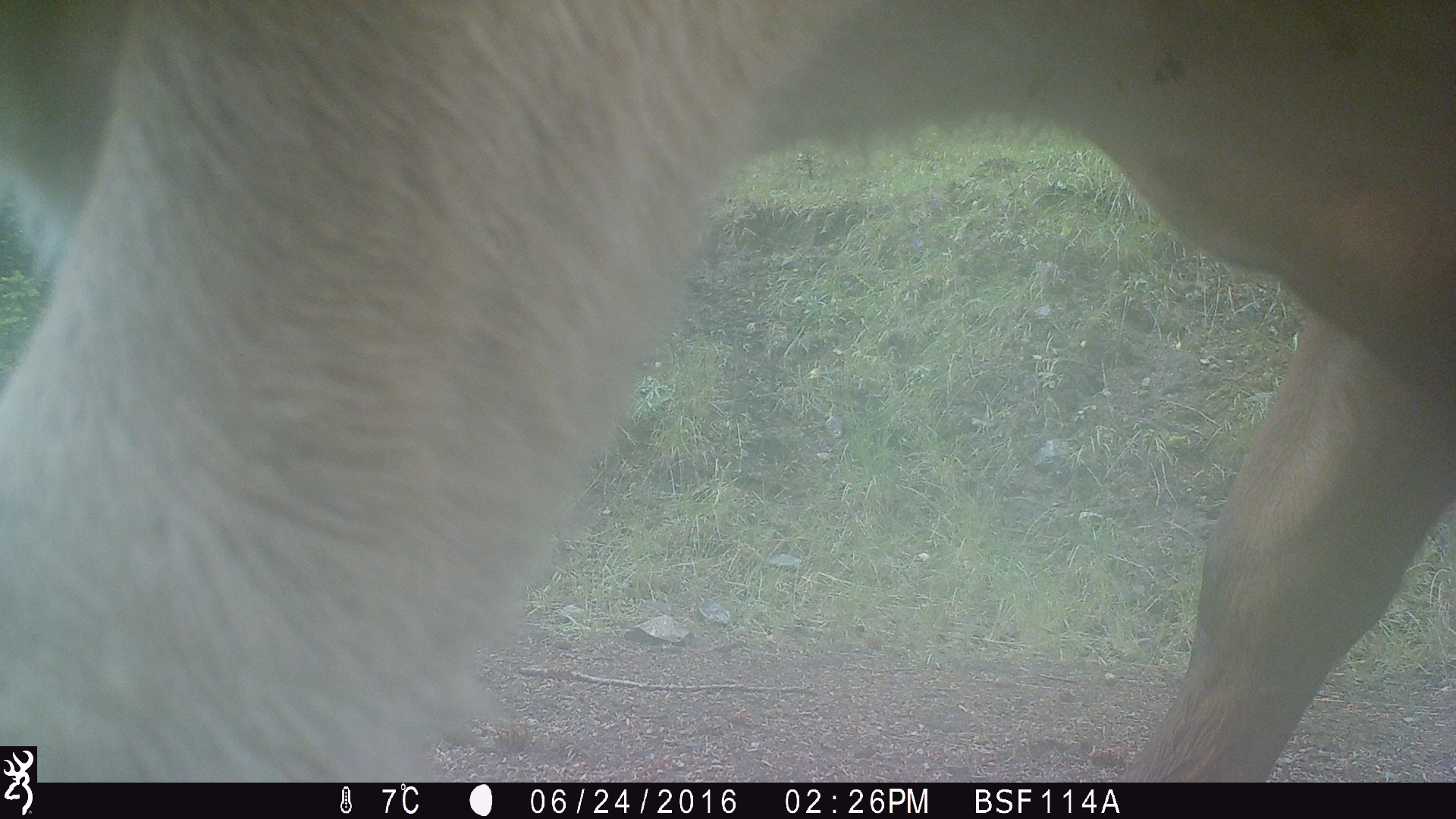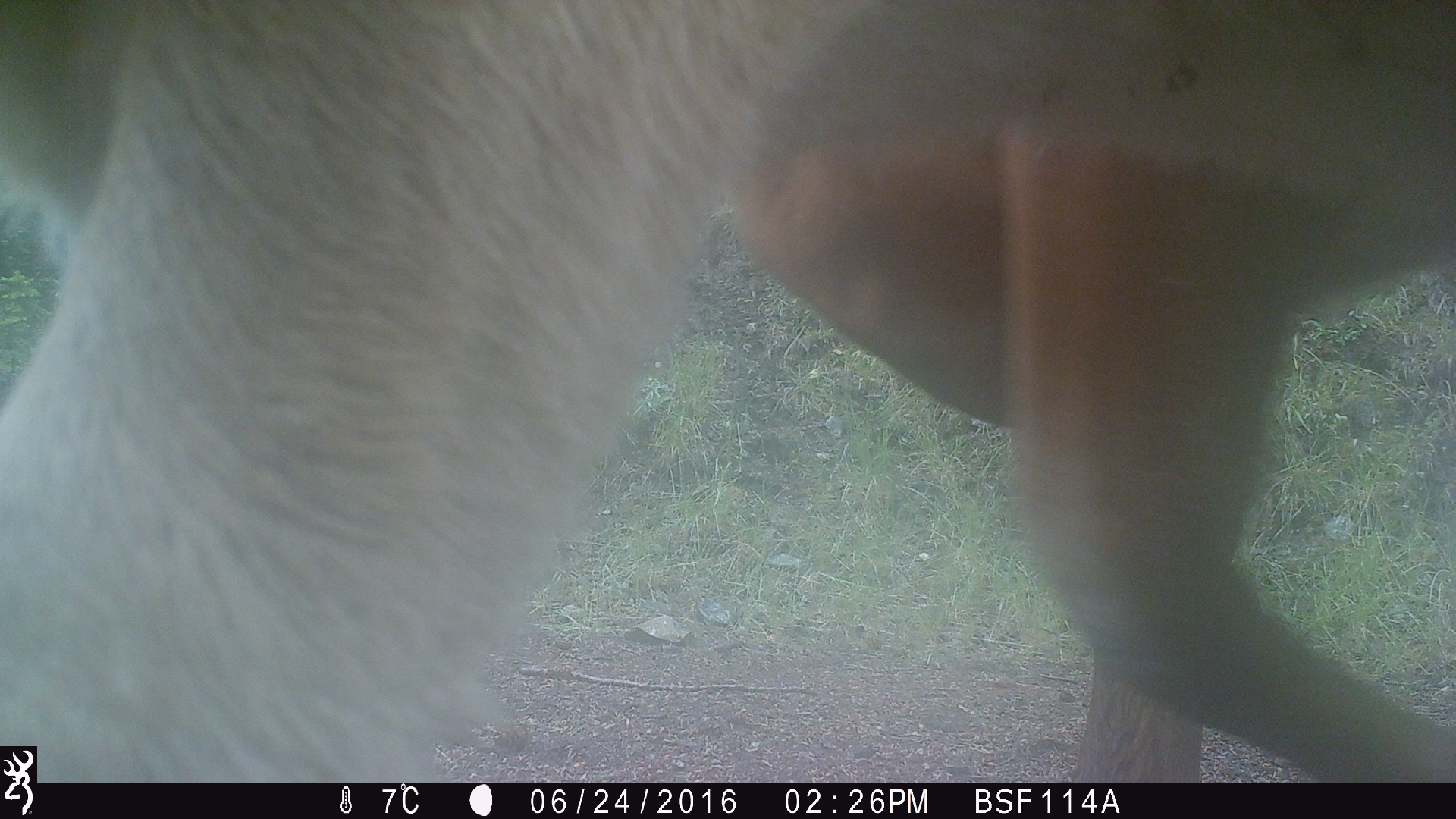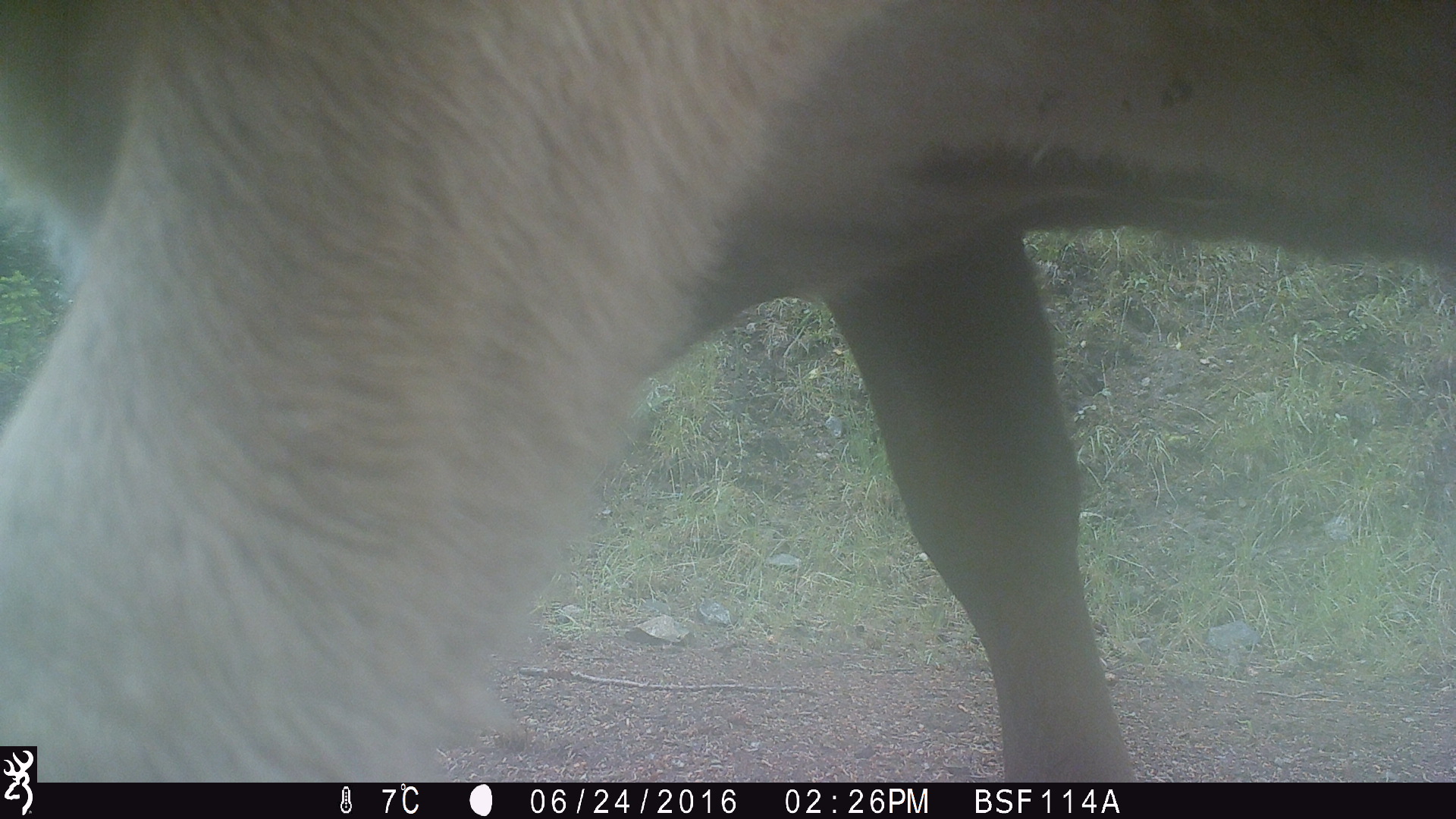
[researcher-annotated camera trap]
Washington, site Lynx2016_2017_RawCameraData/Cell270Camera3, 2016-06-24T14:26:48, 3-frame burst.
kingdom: Animalia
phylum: Chordata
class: Mammalia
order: Artiodactyla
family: Bovidae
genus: Bos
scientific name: Bos taurus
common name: domestic cattle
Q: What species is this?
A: Domestic cattle (Bos taurus).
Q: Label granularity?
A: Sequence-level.